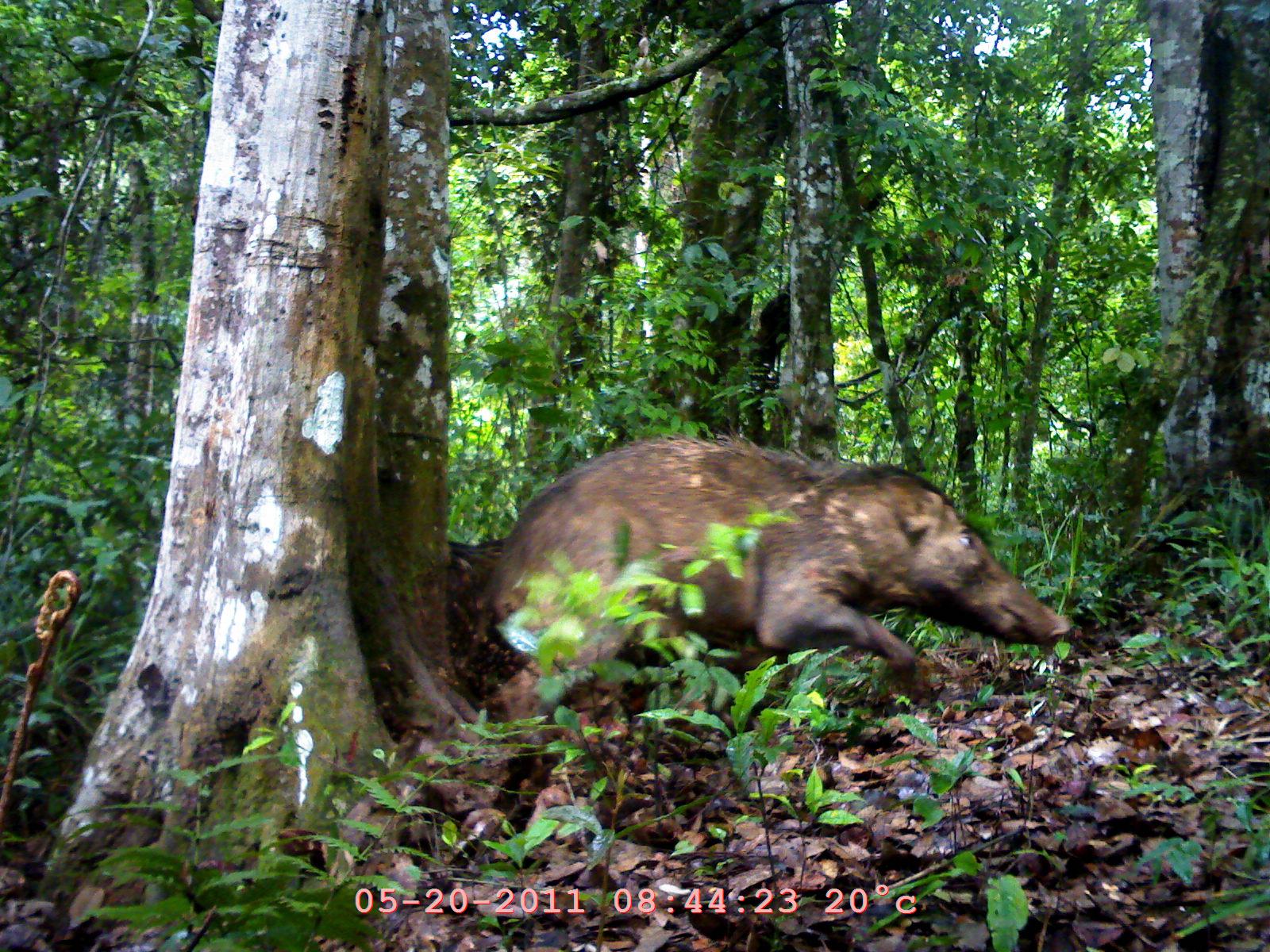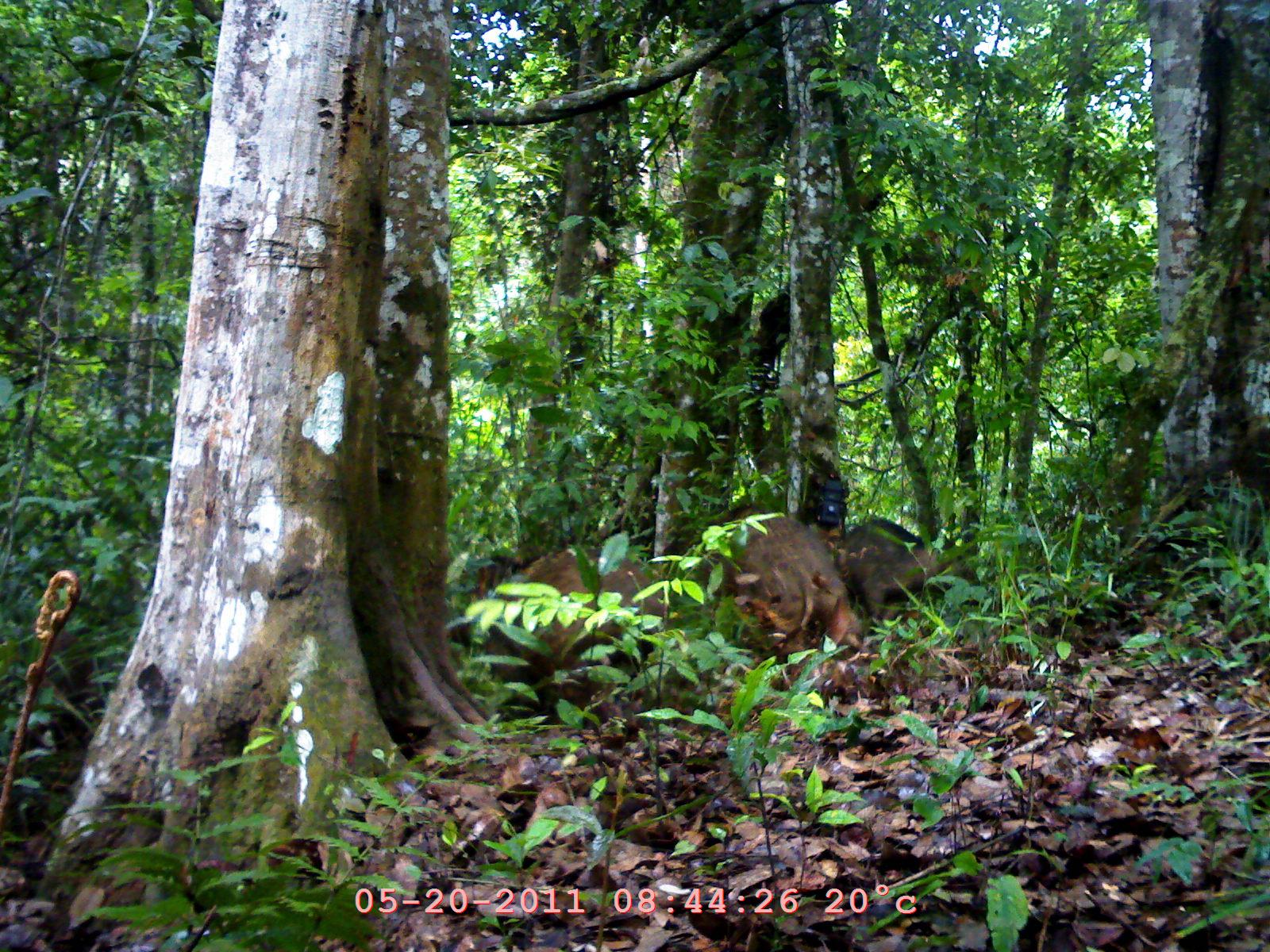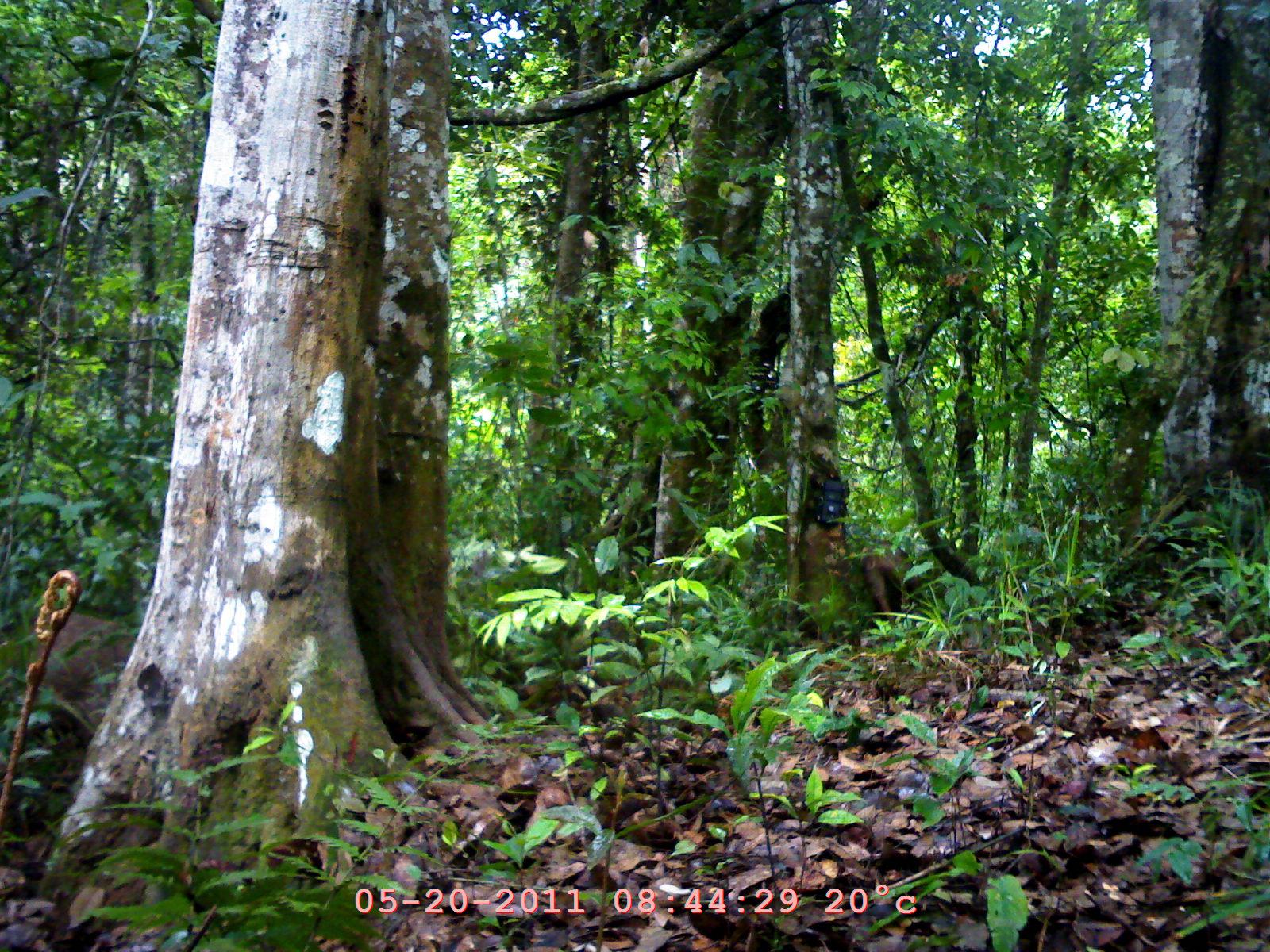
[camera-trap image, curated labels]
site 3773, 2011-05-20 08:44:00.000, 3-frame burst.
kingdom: Animalia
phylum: Chordata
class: Mammalia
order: Artiodactyla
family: Suidae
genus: Sus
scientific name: Sus scrofa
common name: wild boar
Sus scrofa (wild boar), count 2.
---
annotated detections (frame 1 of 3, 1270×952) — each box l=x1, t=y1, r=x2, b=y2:
sus scrofa: l=455, t=425, r=1071, b=731